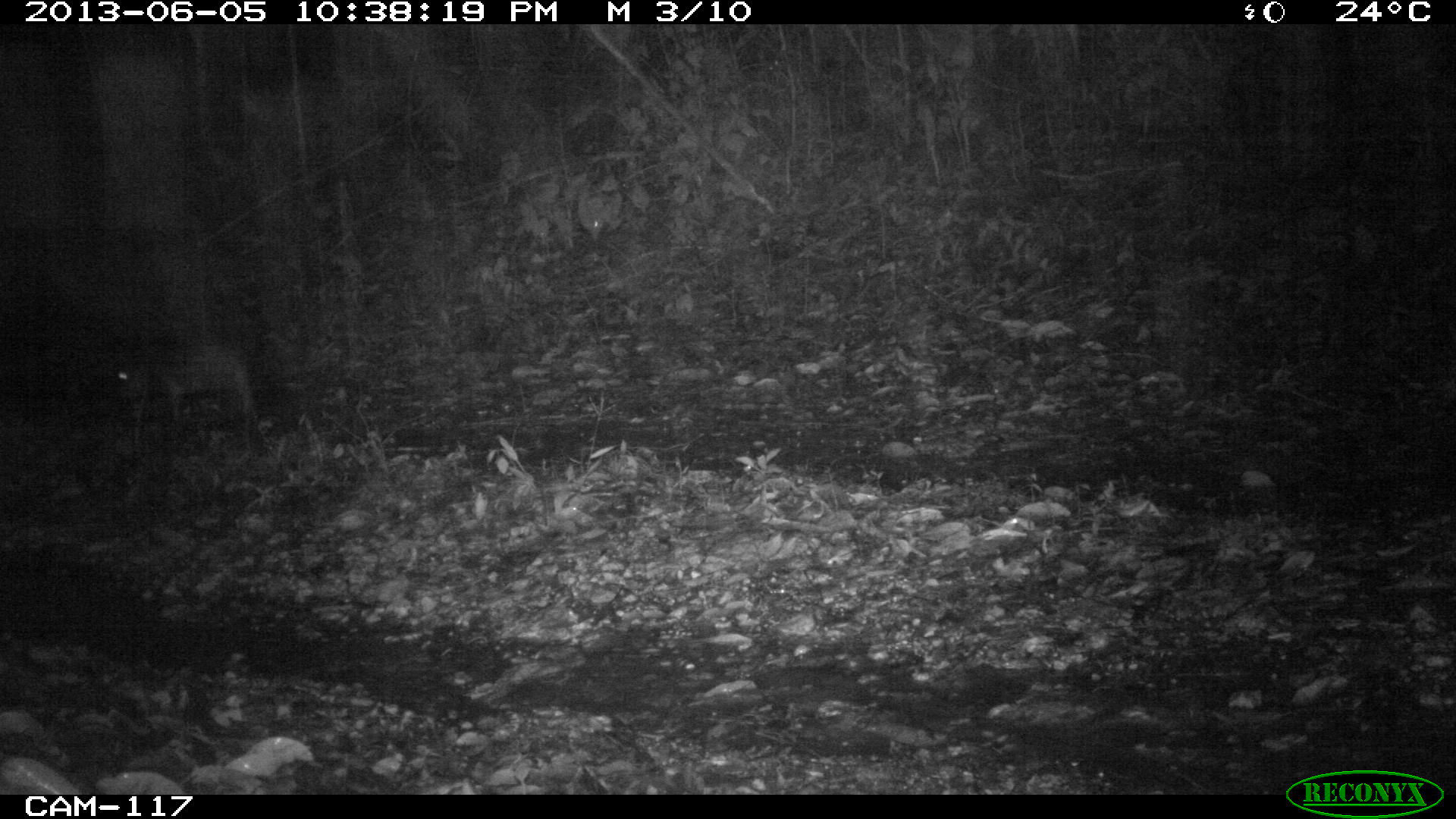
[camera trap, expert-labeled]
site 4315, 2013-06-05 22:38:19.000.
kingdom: Animalia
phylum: Chordata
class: Mammalia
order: Rodentia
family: Cuniculidae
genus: Cuniculus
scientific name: Cuniculus paca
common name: lowland paca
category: agouti paca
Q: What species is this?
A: Agouti paca (lowland paca) (Cuniculus paca).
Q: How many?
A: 1.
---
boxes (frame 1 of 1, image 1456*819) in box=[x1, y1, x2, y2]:
agouti paca: box=[101, 332, 258, 427]